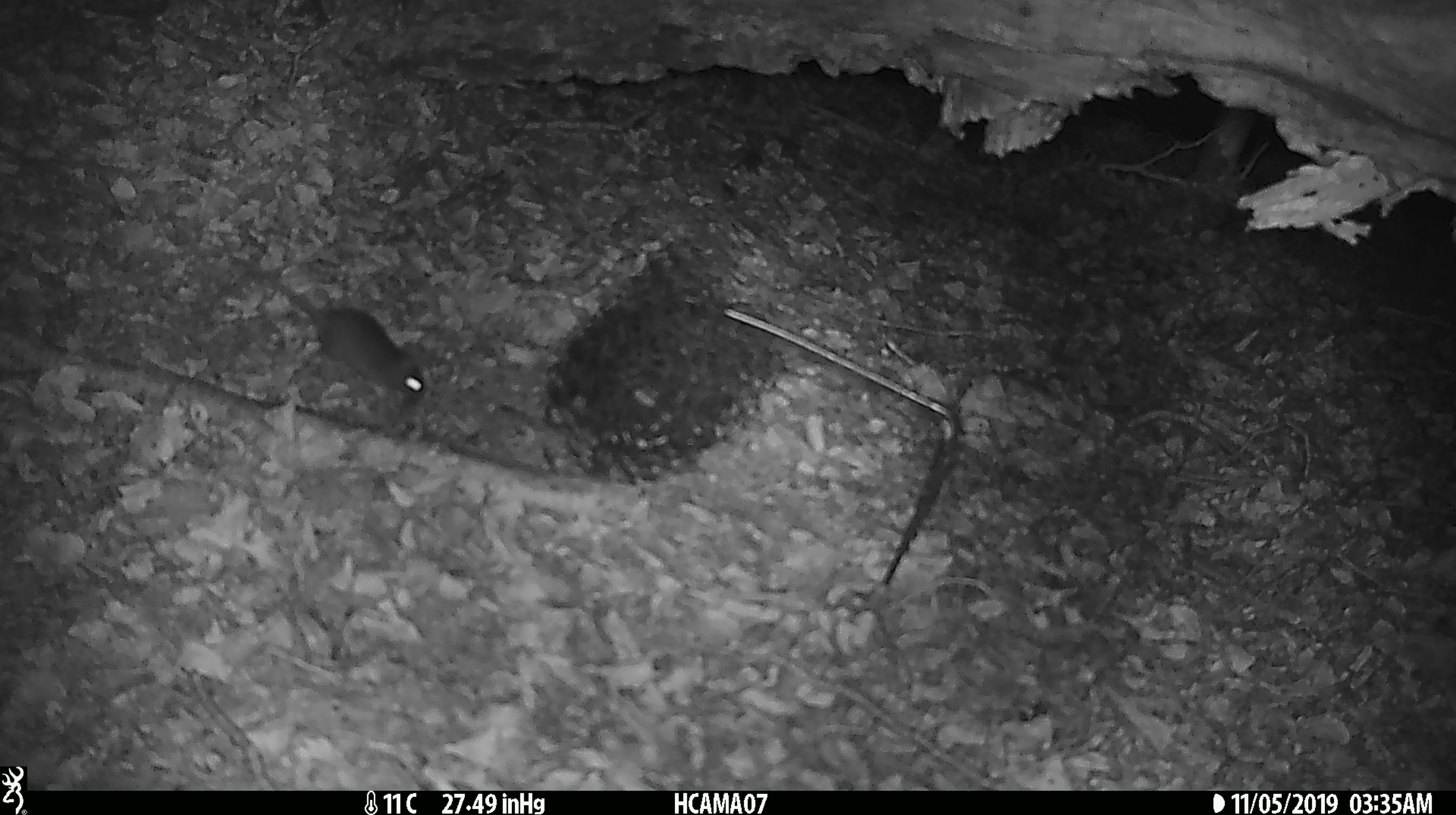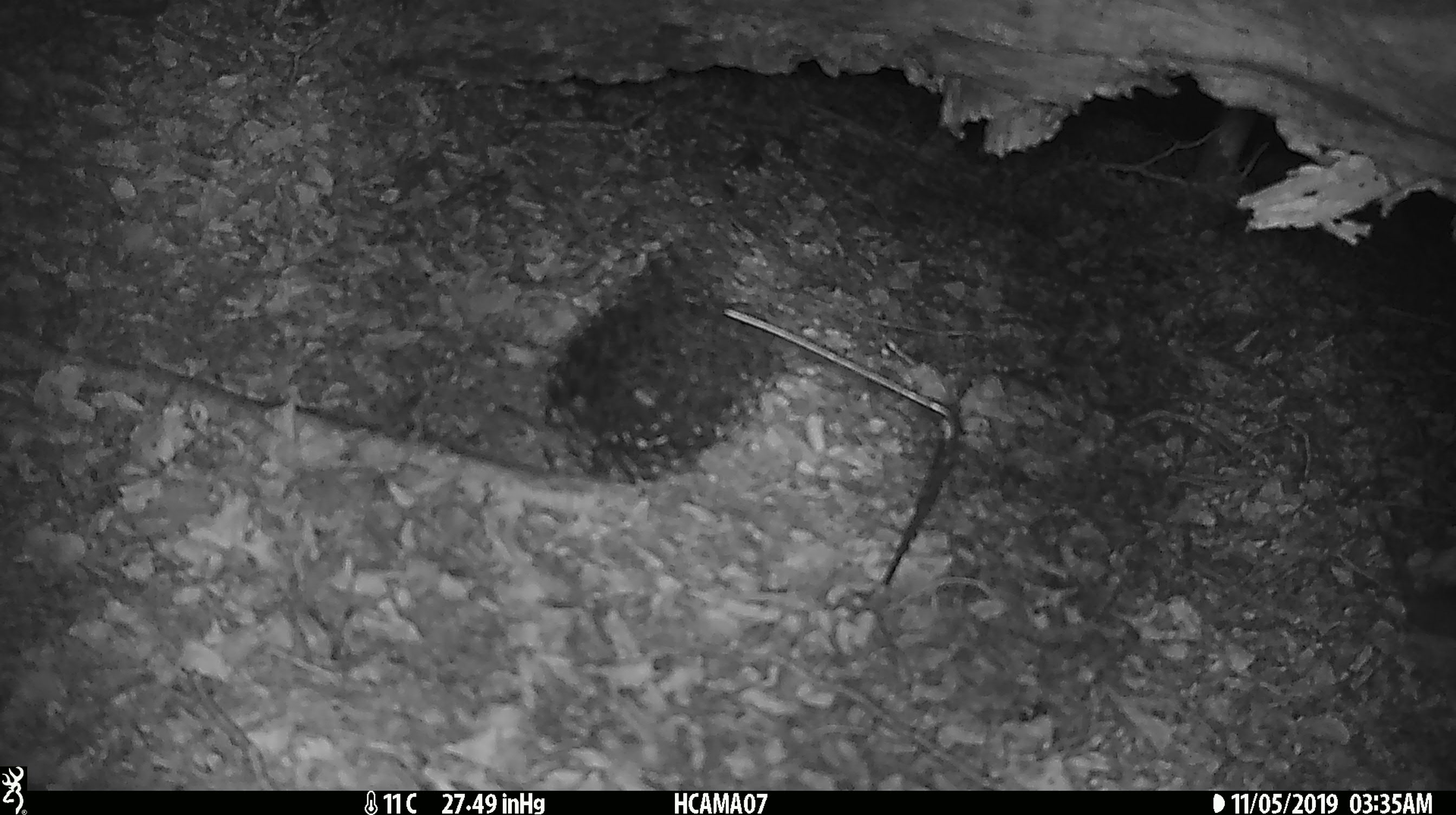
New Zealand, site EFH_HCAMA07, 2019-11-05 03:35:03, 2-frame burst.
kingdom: Animalia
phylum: Chordata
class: Mammalia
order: Rodentia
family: Muridae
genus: Mus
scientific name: Mus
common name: mouse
Mouse (Mus).